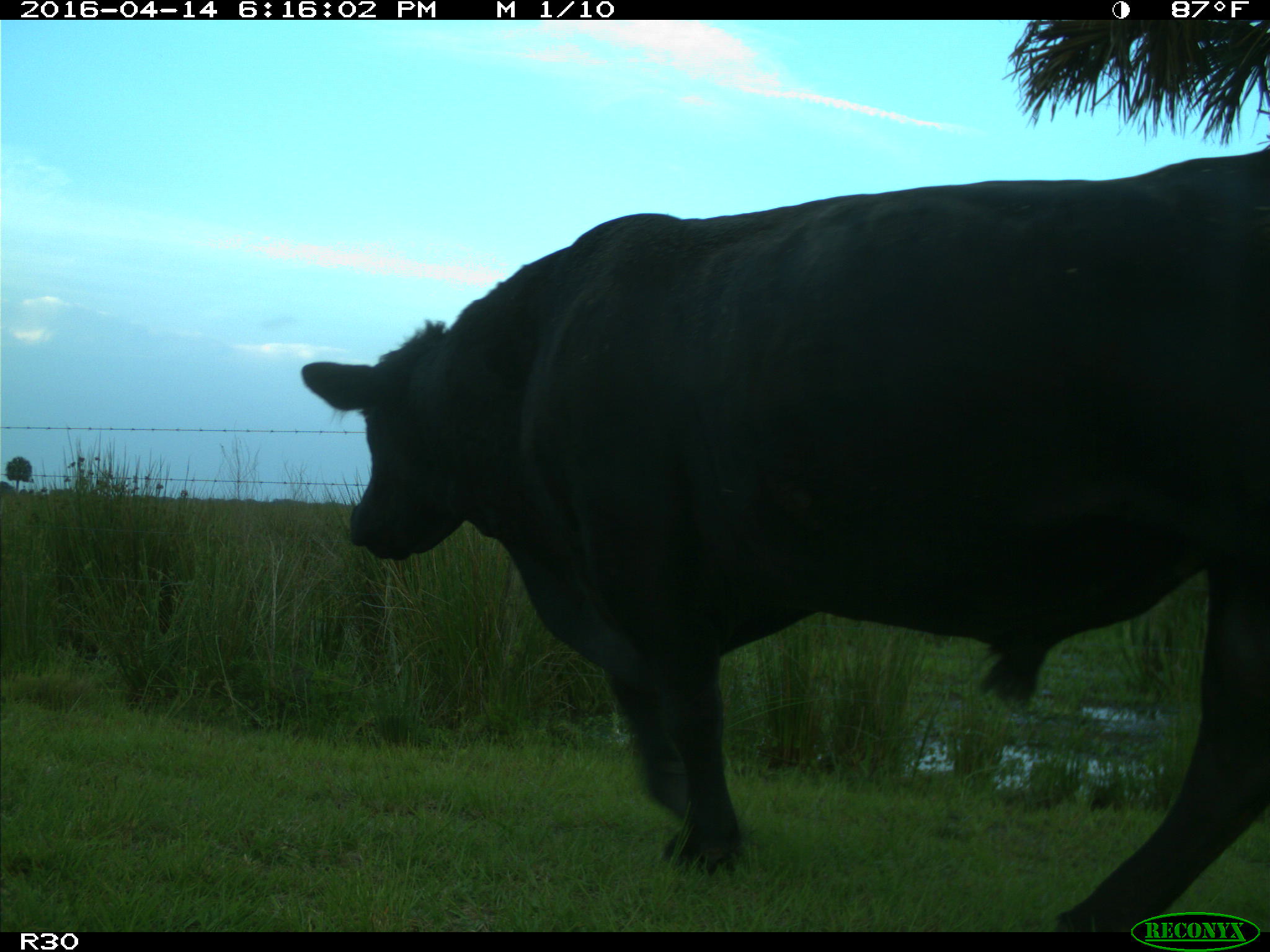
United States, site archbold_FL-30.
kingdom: Animalia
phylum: Chordata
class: Mammalia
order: Artiodactyla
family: Bovidae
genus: Bos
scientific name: Bos taurus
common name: domestic cow